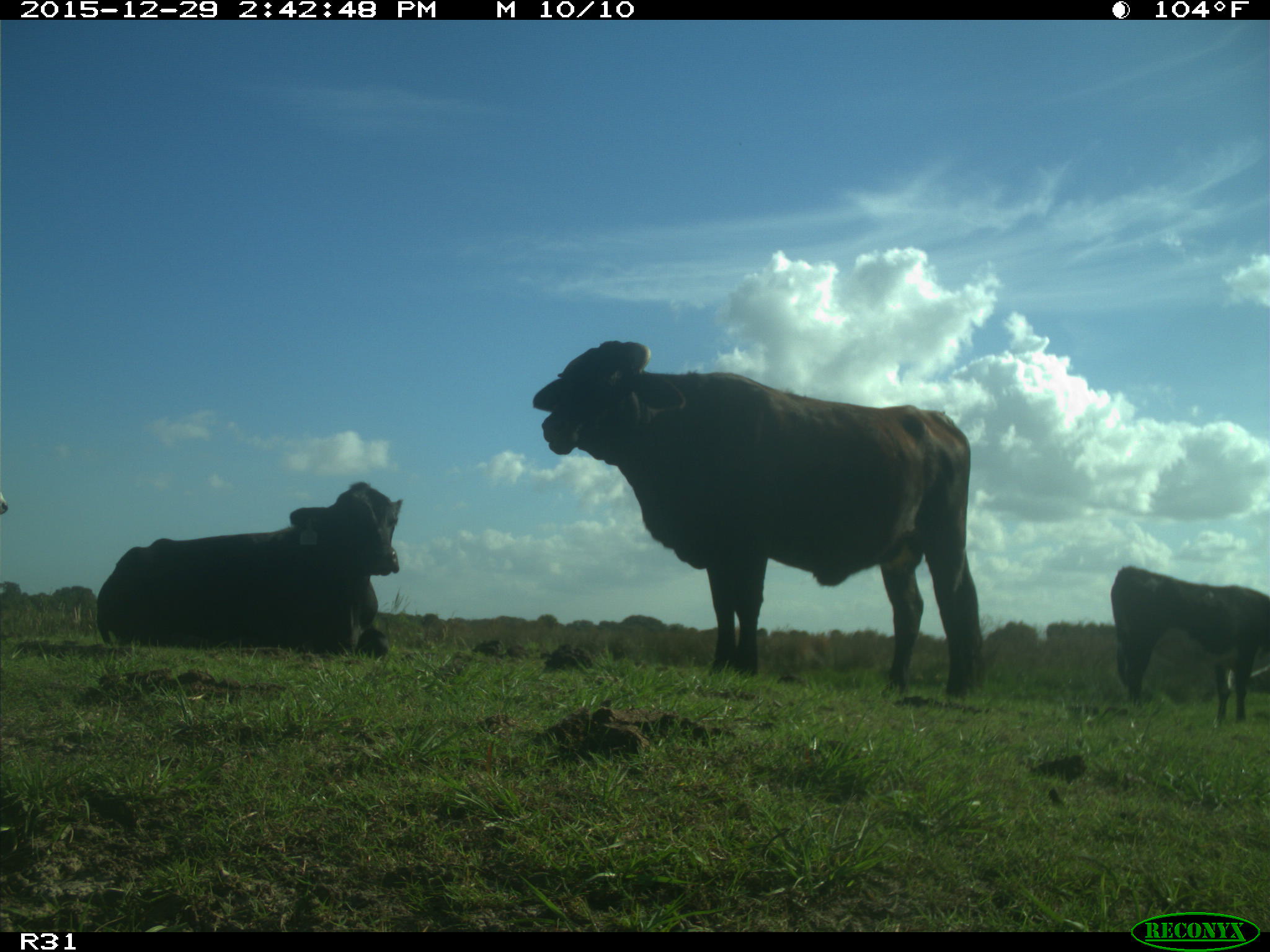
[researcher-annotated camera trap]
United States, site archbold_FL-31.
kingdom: Animalia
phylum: Chordata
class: Mammalia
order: Artiodactyla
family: Bovidae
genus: Bos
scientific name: Bos taurus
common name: domestic cow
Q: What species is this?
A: Bos taurus (domestic cow).